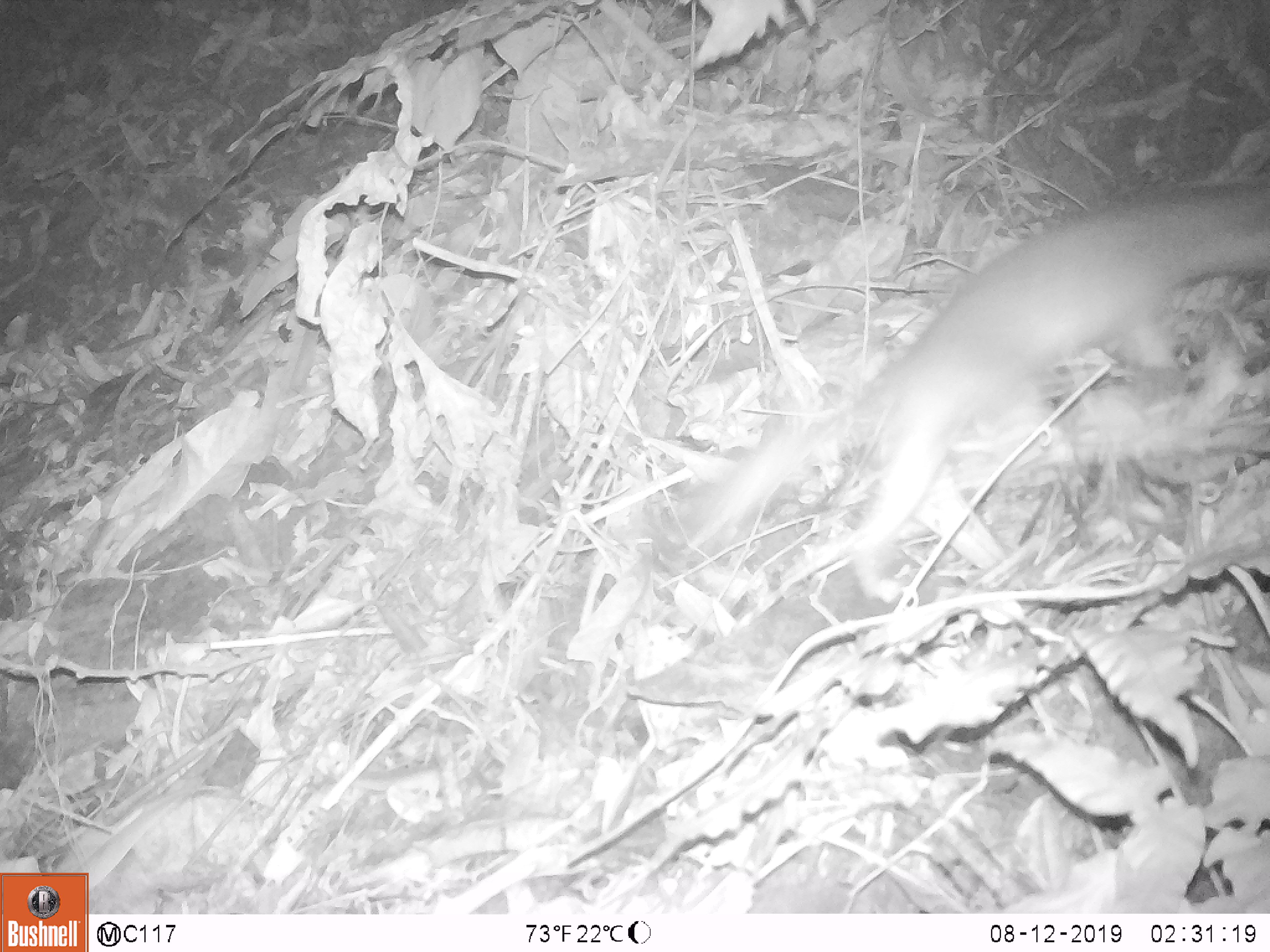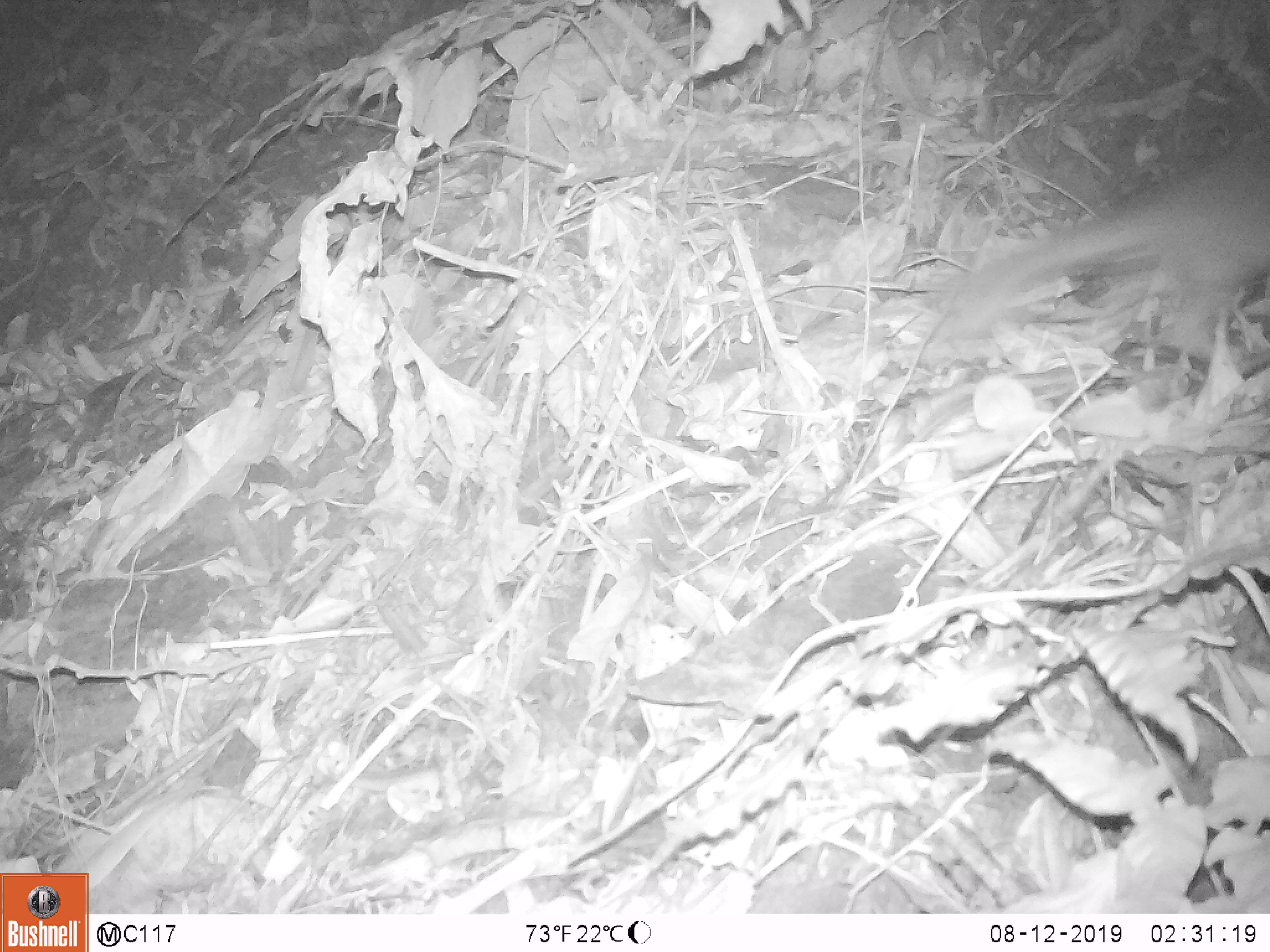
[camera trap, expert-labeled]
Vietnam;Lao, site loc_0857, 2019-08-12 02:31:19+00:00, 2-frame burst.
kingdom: Animalia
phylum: Chordata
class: Mammalia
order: Carnivora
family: Mustelidae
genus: Melogale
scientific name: Melogale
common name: ferret badger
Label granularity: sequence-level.